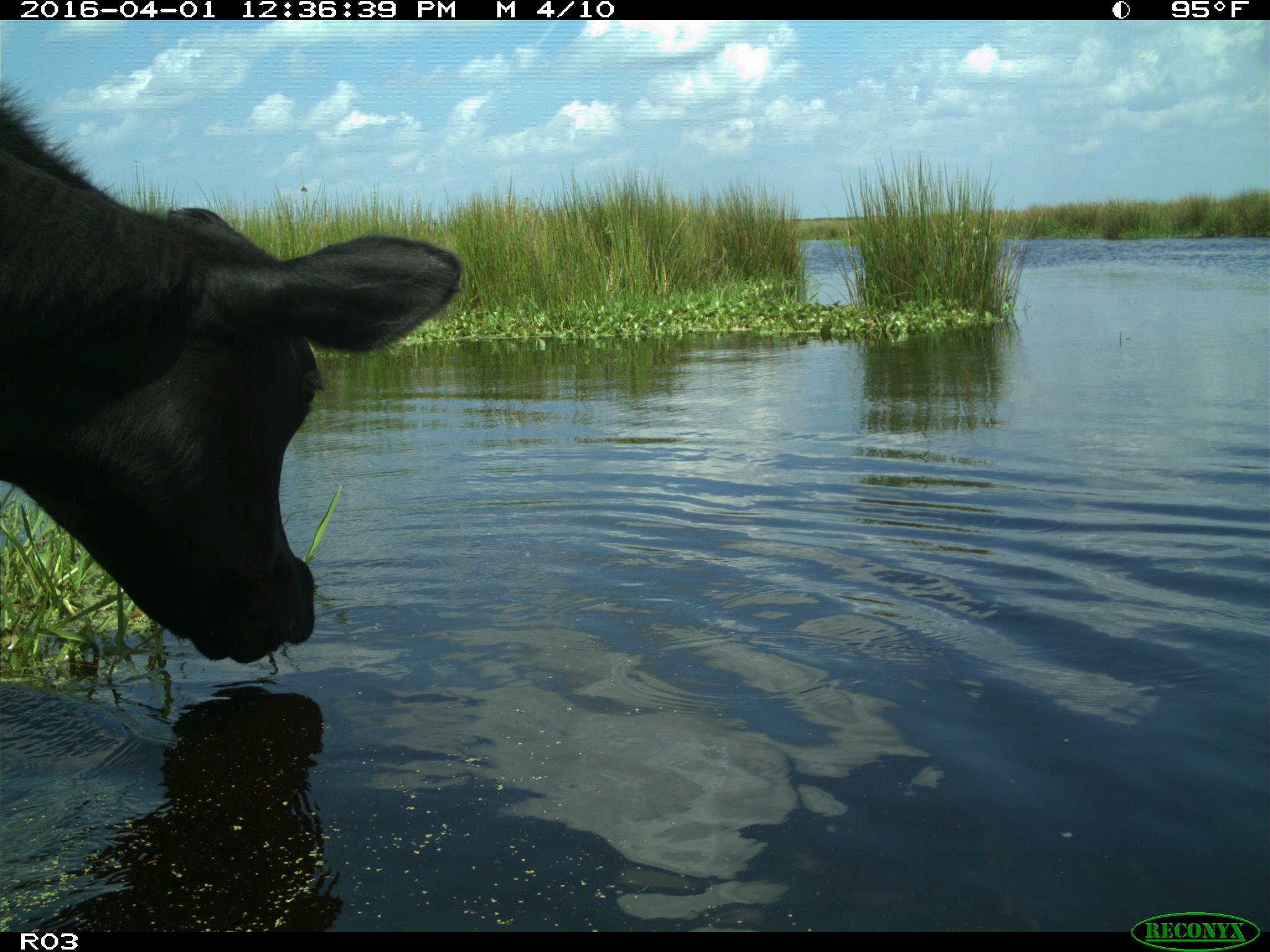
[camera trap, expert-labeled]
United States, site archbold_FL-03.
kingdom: Animalia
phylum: Chordata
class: Mammalia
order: Artiodactyla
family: Bovidae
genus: Bos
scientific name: Bos taurus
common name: domestic cow